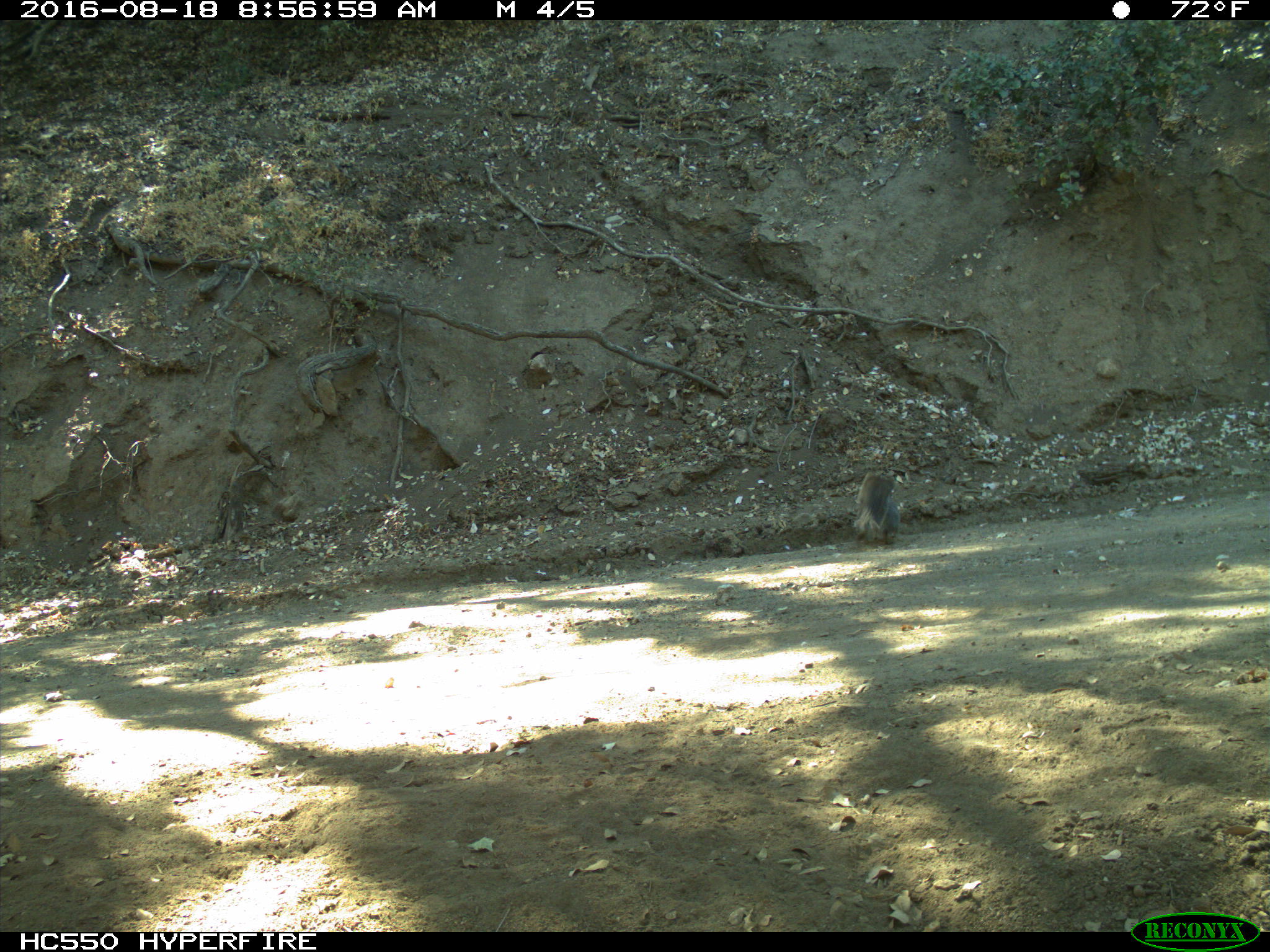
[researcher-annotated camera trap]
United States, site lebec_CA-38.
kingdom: Animalia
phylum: Chordata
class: Mammalia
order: Rodentia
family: Sciuridae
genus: Sciurus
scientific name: Sciurus carolinensis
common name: eastern gray squirrel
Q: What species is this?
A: Sciurus carolinensis (eastern gray squirrel).